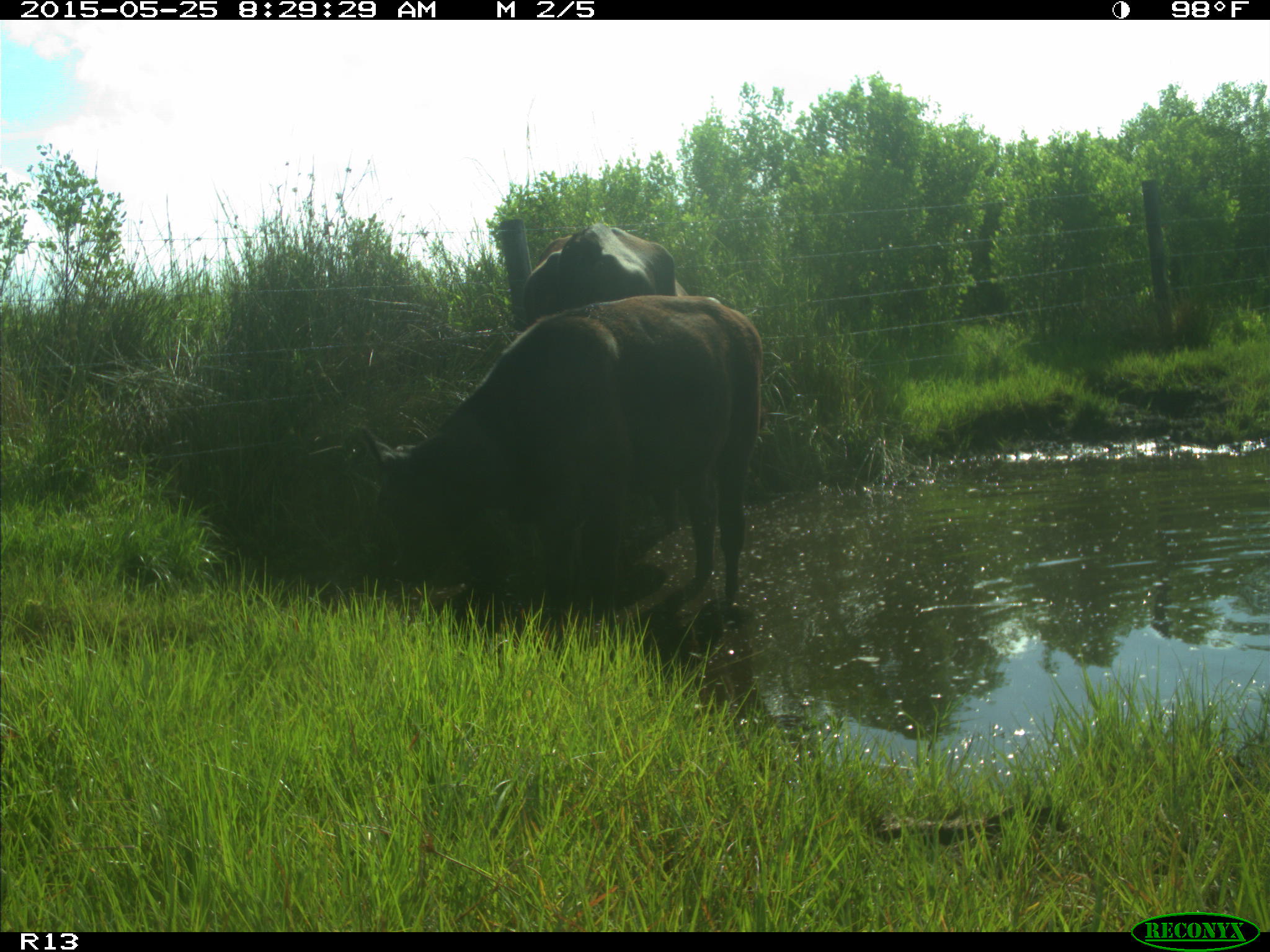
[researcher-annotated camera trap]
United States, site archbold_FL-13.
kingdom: Animalia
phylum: Chordata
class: Mammalia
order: Artiodactyla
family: Bovidae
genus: Bos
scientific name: Bos taurus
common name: domestic cow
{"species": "Bos taurus (domestic cow)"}